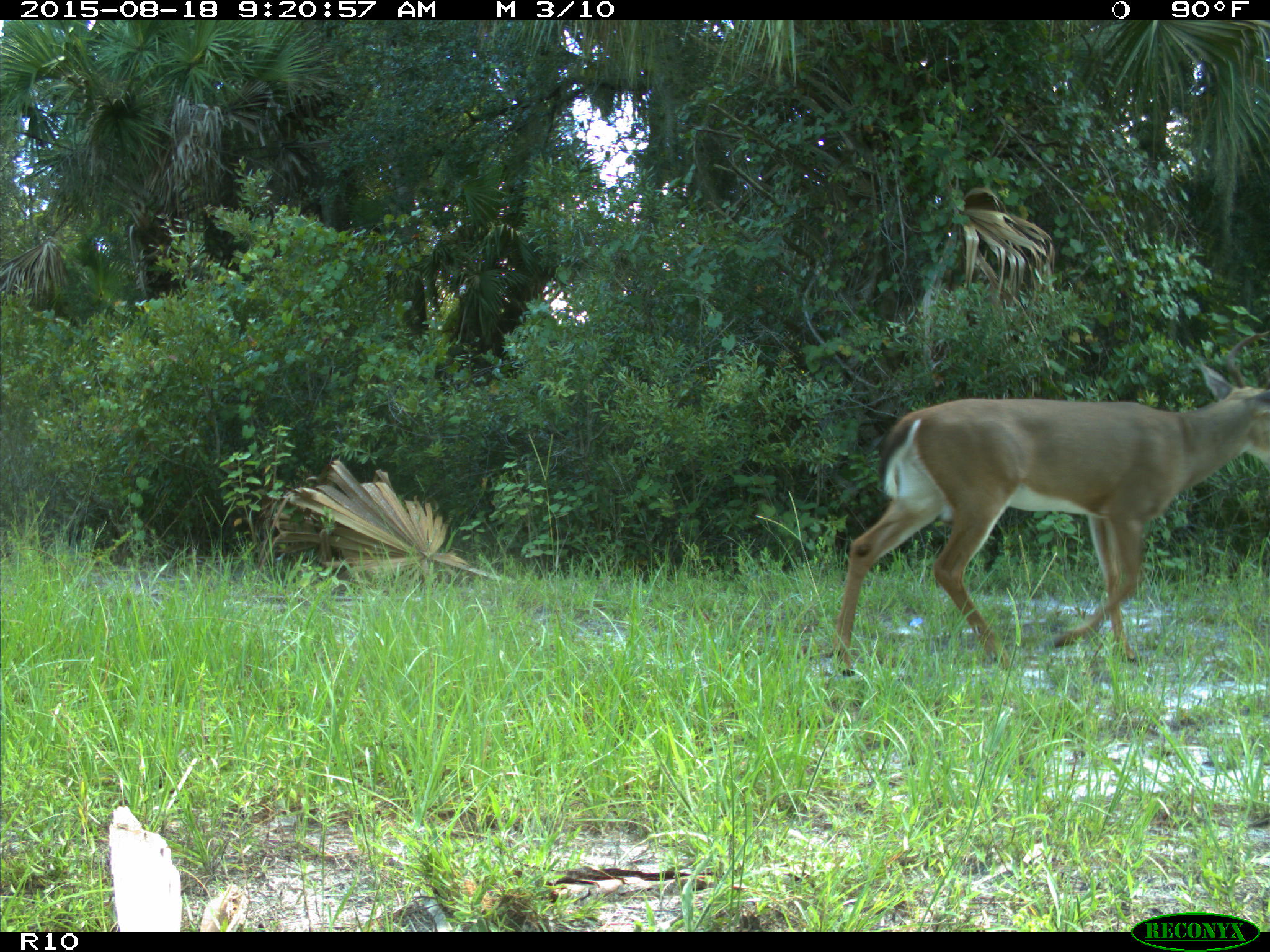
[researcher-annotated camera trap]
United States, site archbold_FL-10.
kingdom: Animalia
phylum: Chordata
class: Mammalia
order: Artiodactyla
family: Cervidae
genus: Odocoileus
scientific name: Odocoileus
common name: deer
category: unidentified deer